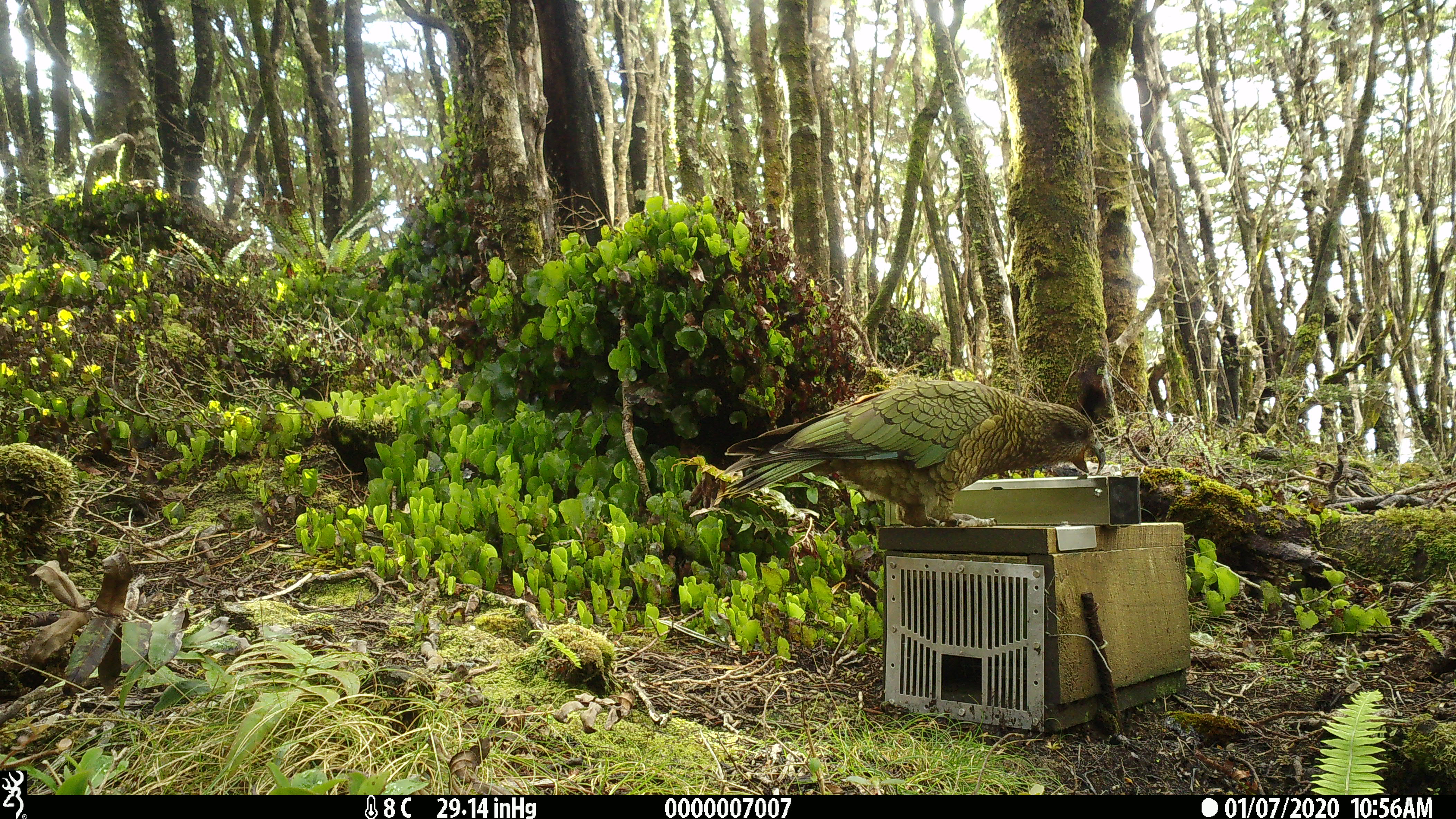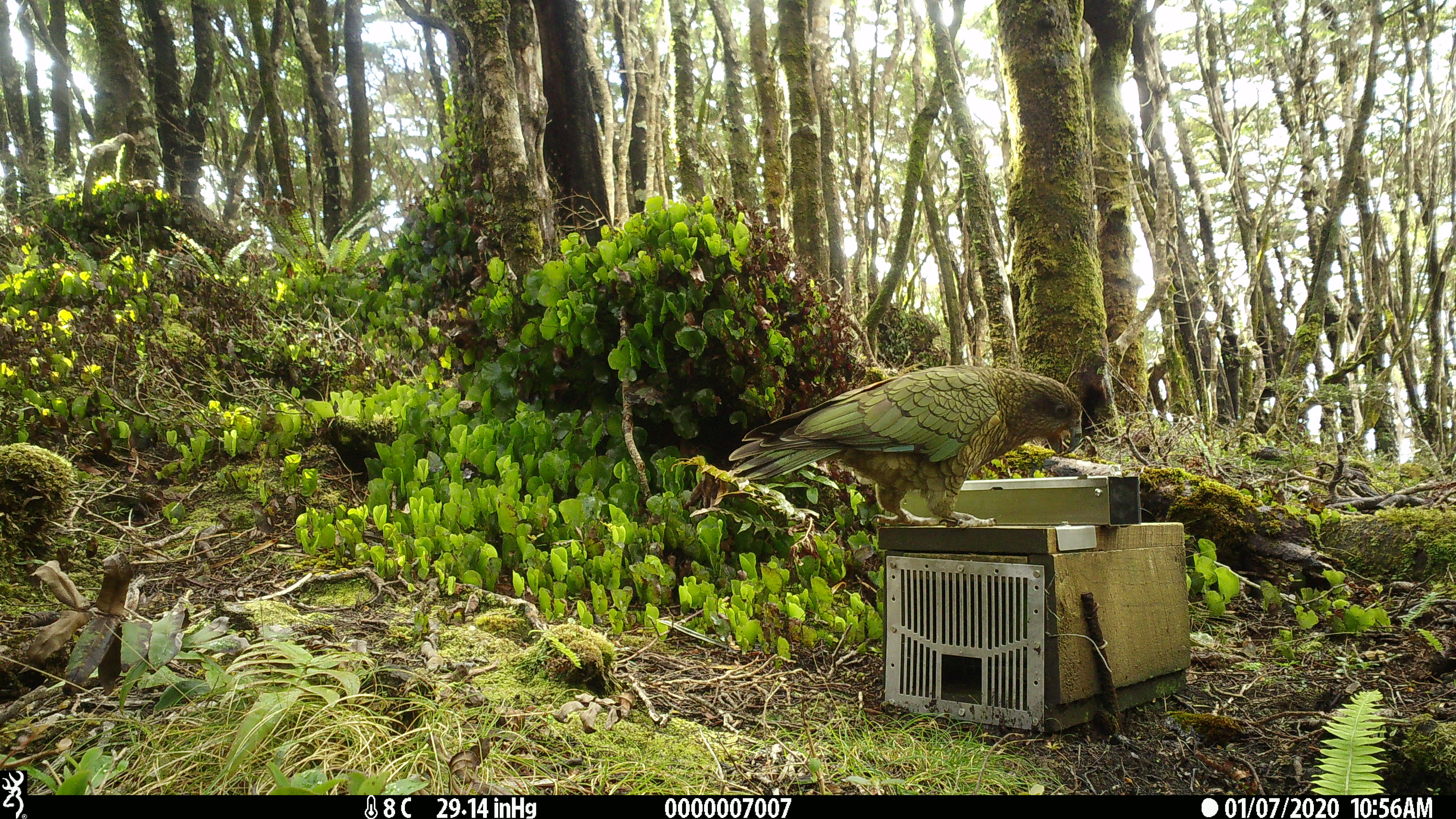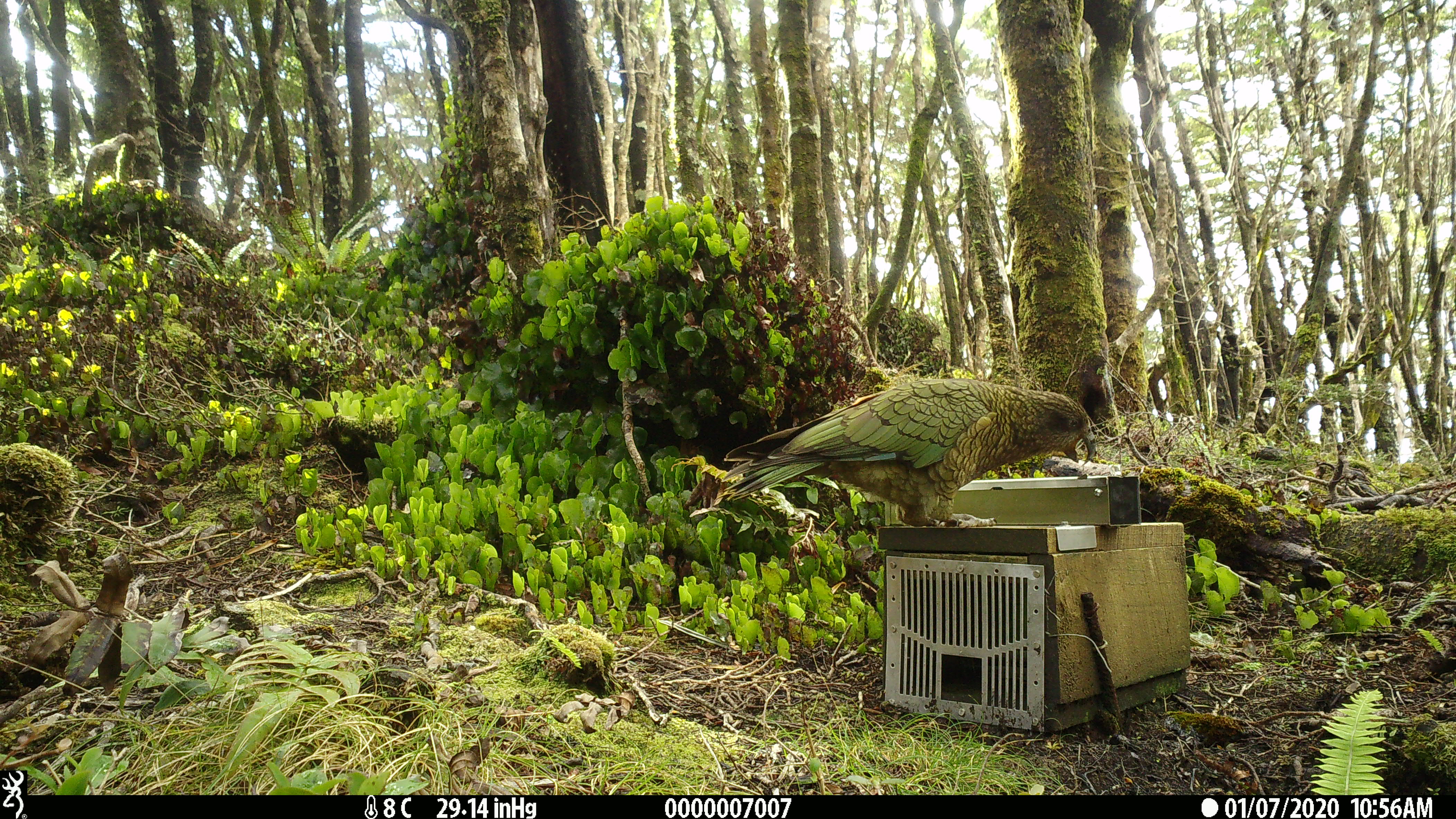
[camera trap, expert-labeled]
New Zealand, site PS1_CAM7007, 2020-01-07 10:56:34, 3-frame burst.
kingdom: Animalia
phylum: Chordata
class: Aves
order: Psittaciformes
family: Strigopidae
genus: Nestor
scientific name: Nestor notabilis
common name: kea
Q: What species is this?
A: Kea (Nestor notabilis).